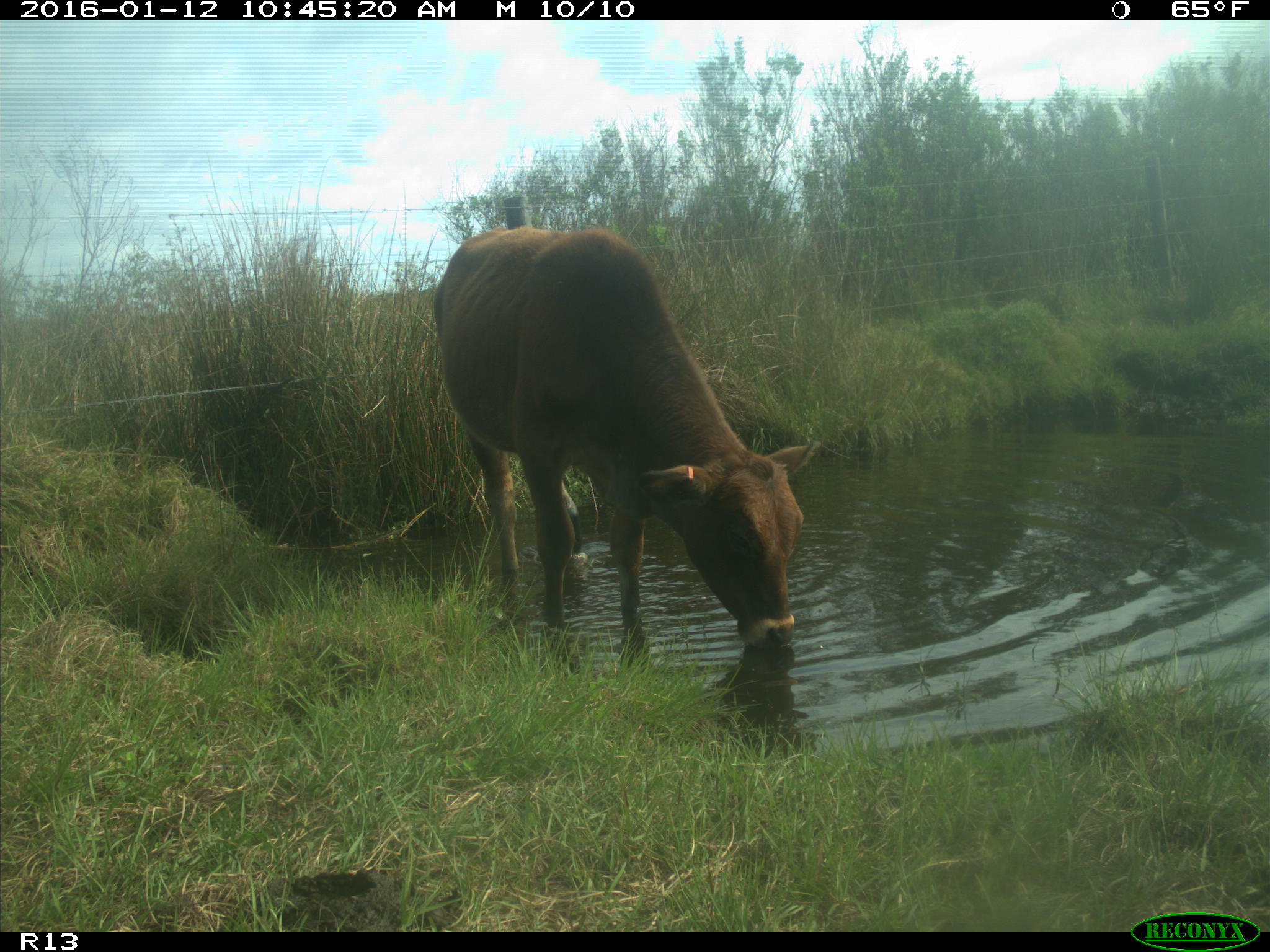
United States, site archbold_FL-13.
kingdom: Animalia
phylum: Chordata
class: Mammalia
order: Artiodactyla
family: Bovidae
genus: Bos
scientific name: Bos taurus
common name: domestic cow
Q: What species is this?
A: Bos taurus (domestic cow).